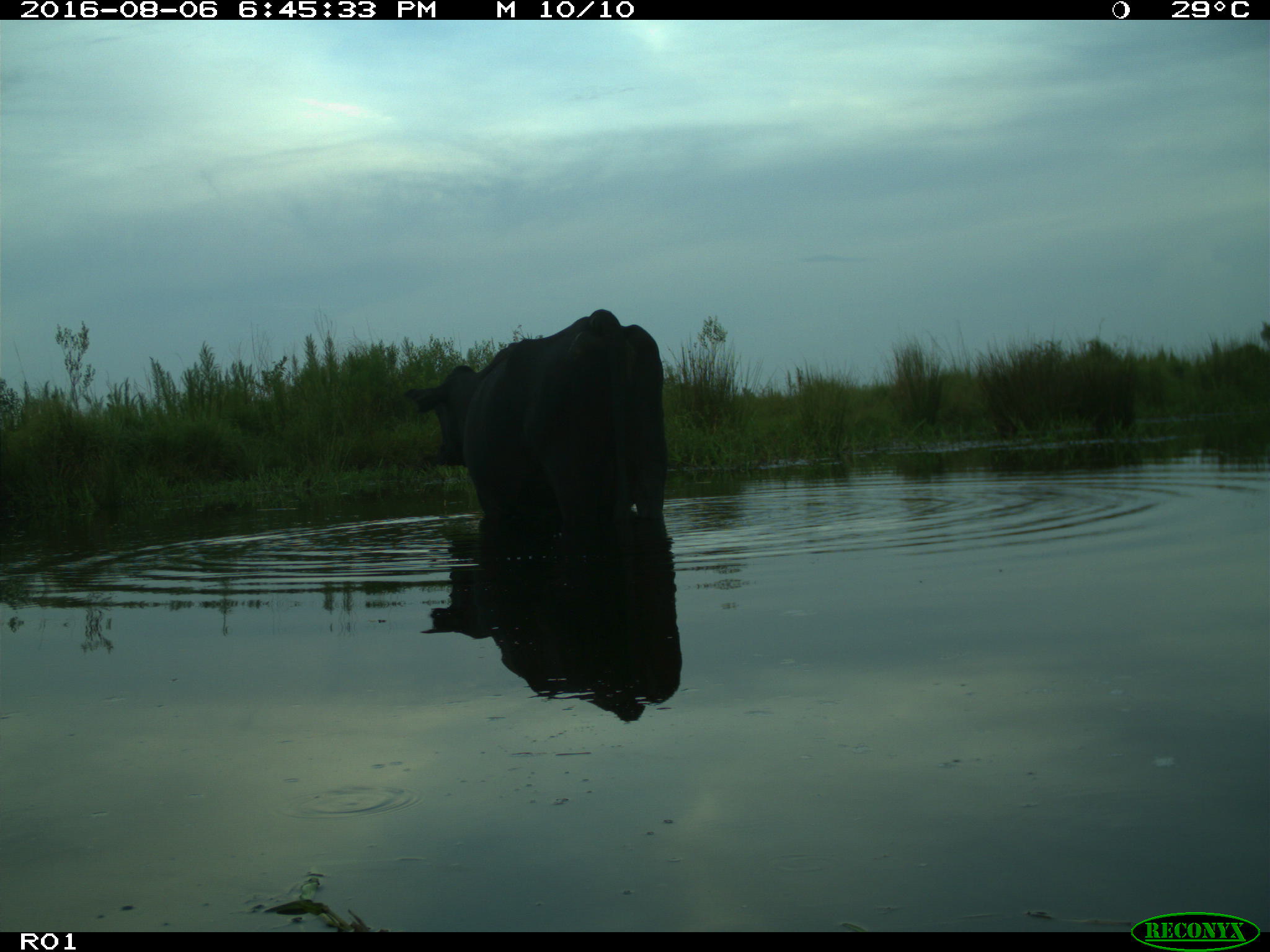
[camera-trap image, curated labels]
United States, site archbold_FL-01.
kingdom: Animalia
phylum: Chordata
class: Mammalia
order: Artiodactyla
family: Bovidae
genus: Bos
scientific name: Bos taurus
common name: domestic cow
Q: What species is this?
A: Bos taurus (domestic cow).